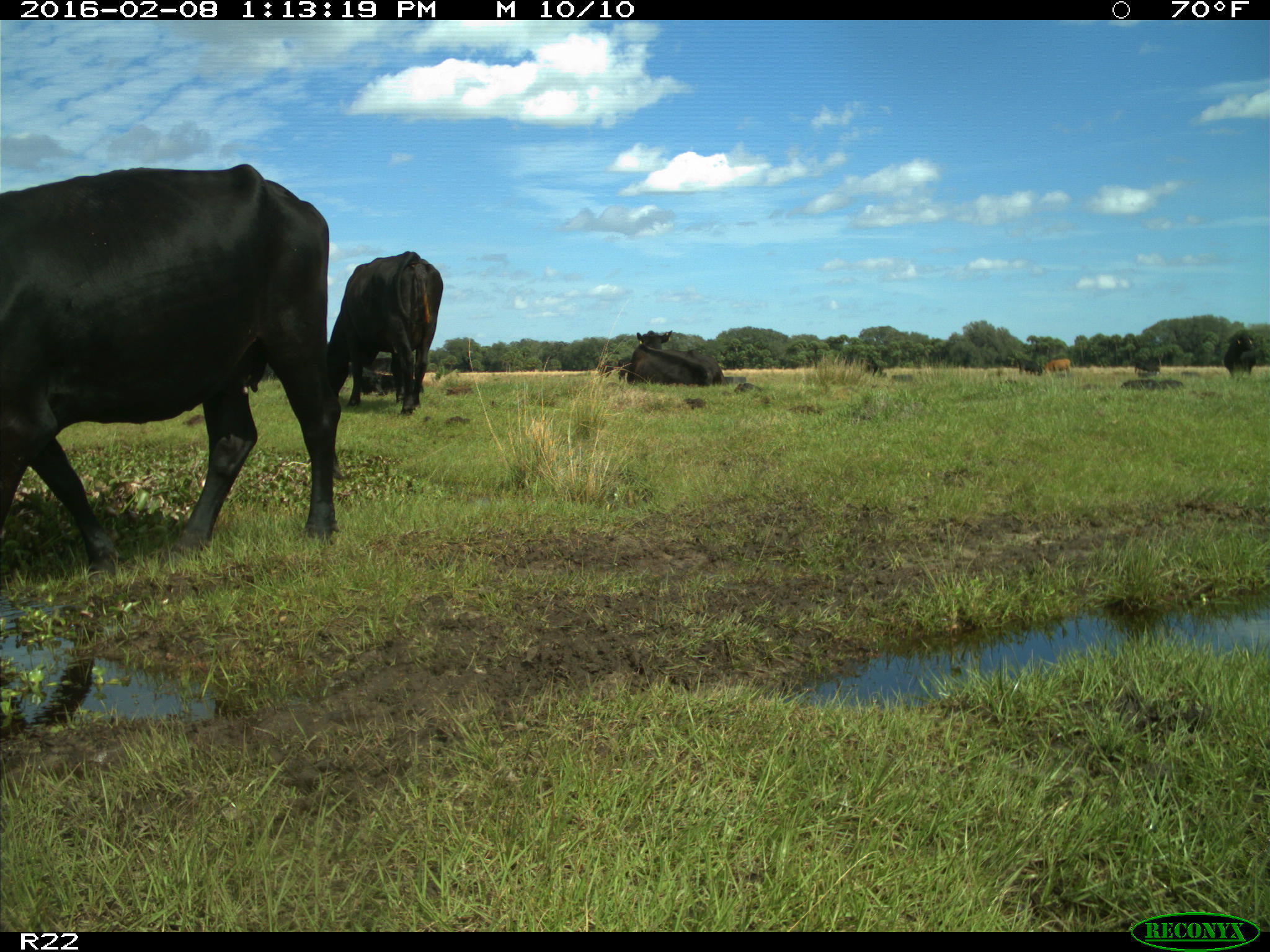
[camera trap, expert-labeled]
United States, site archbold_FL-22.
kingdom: Animalia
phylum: Chordata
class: Mammalia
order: Artiodactyla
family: Bovidae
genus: Bos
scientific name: Bos taurus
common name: domestic cow